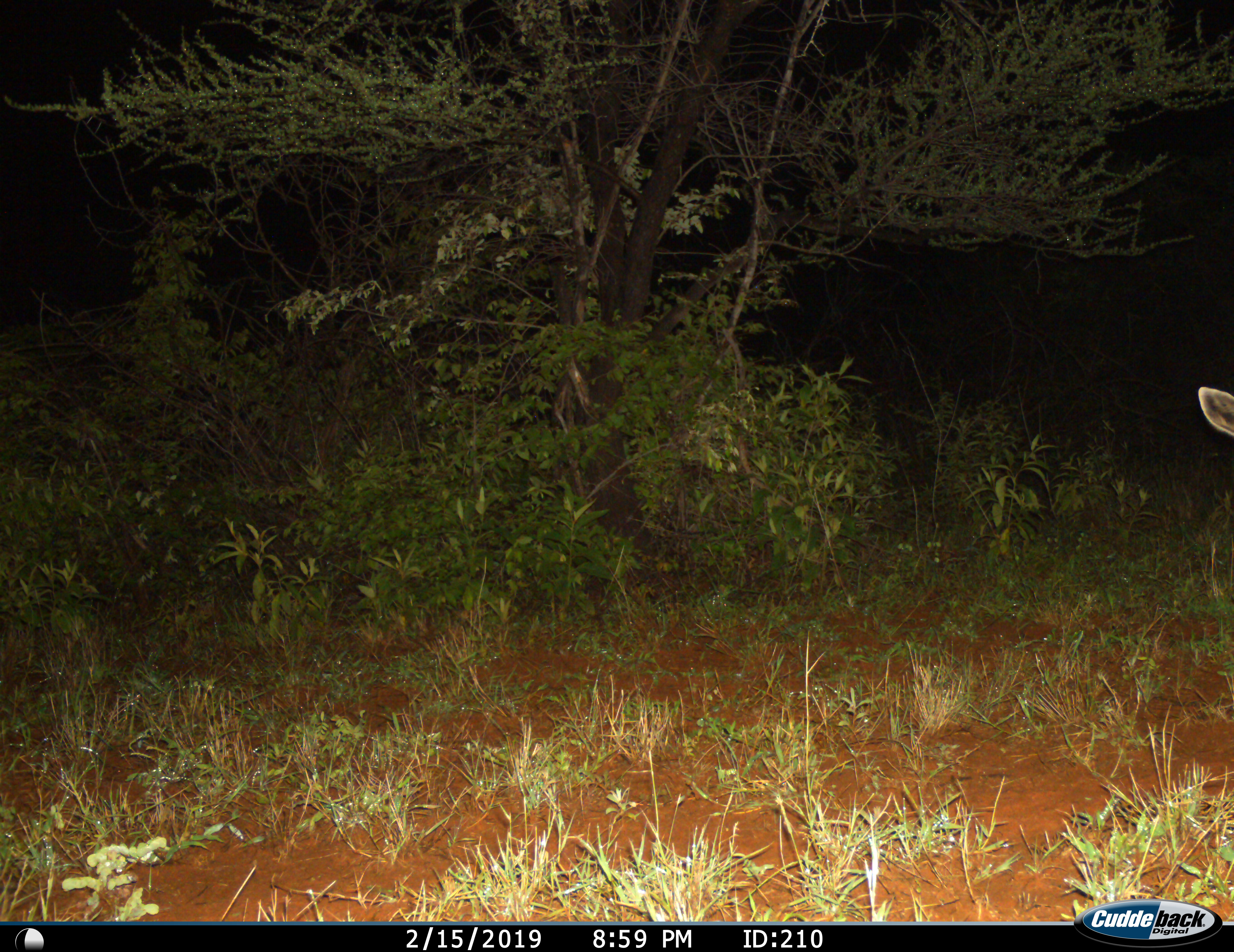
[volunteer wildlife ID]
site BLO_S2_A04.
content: unidentified animal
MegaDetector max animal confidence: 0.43